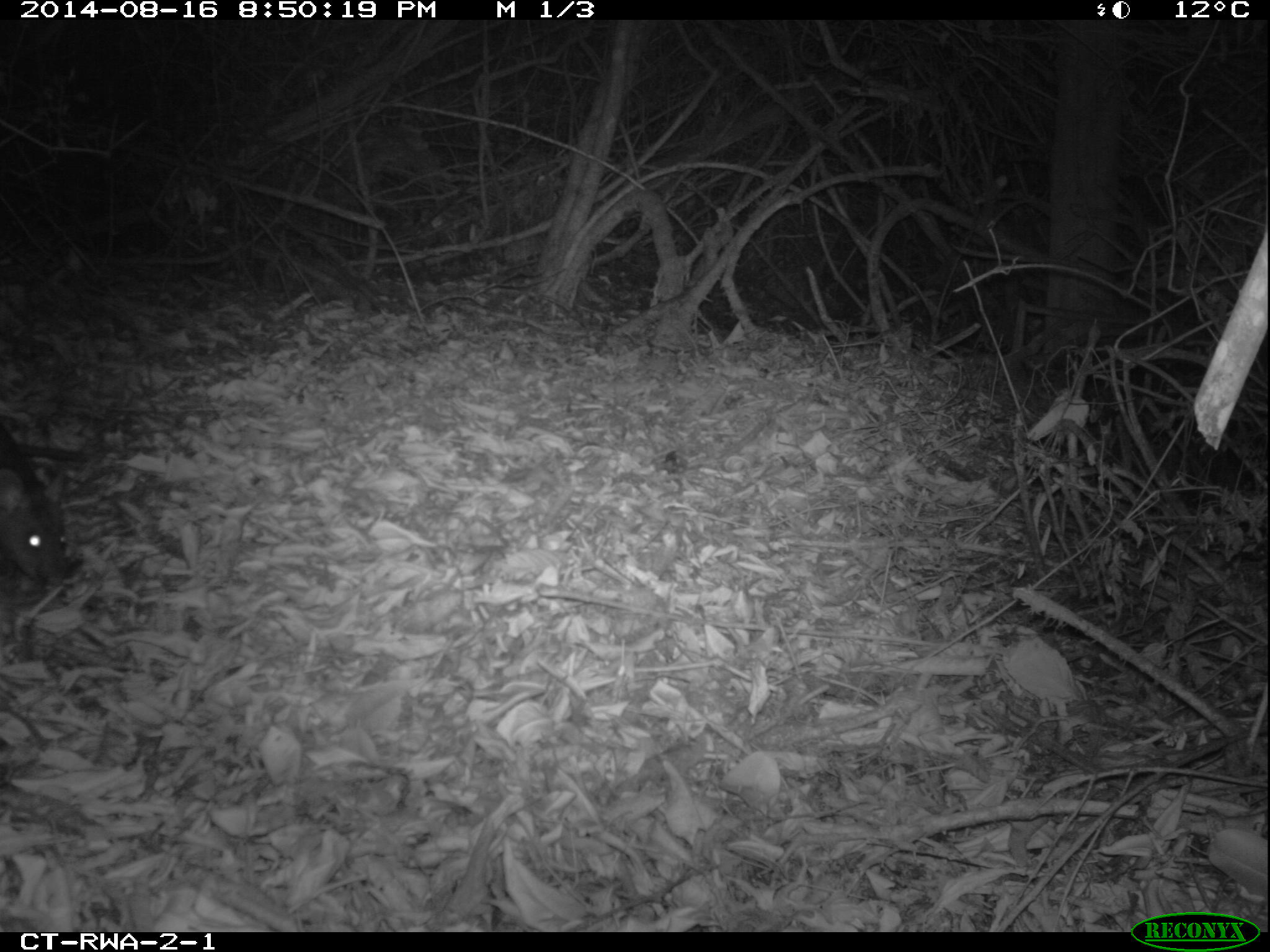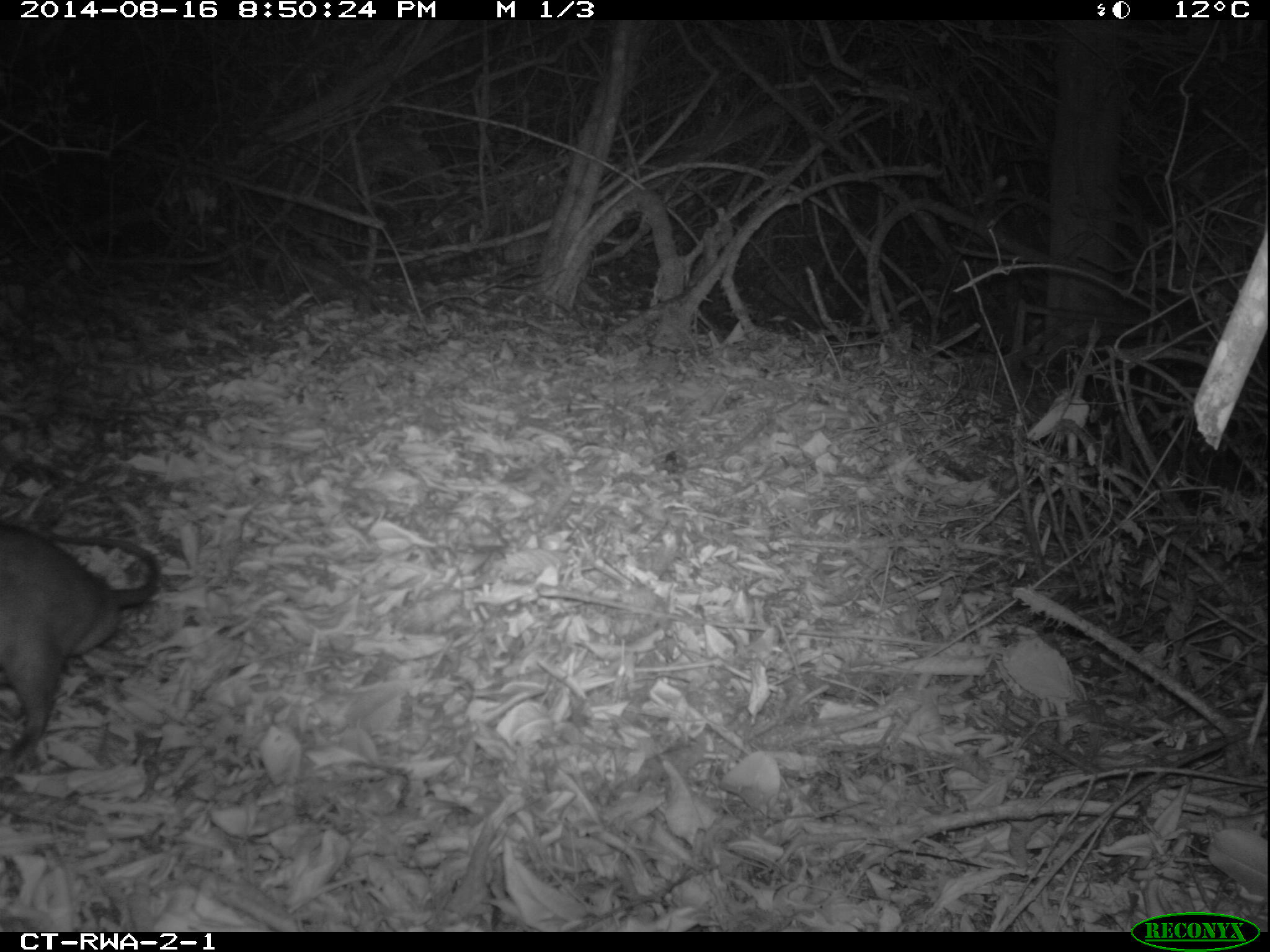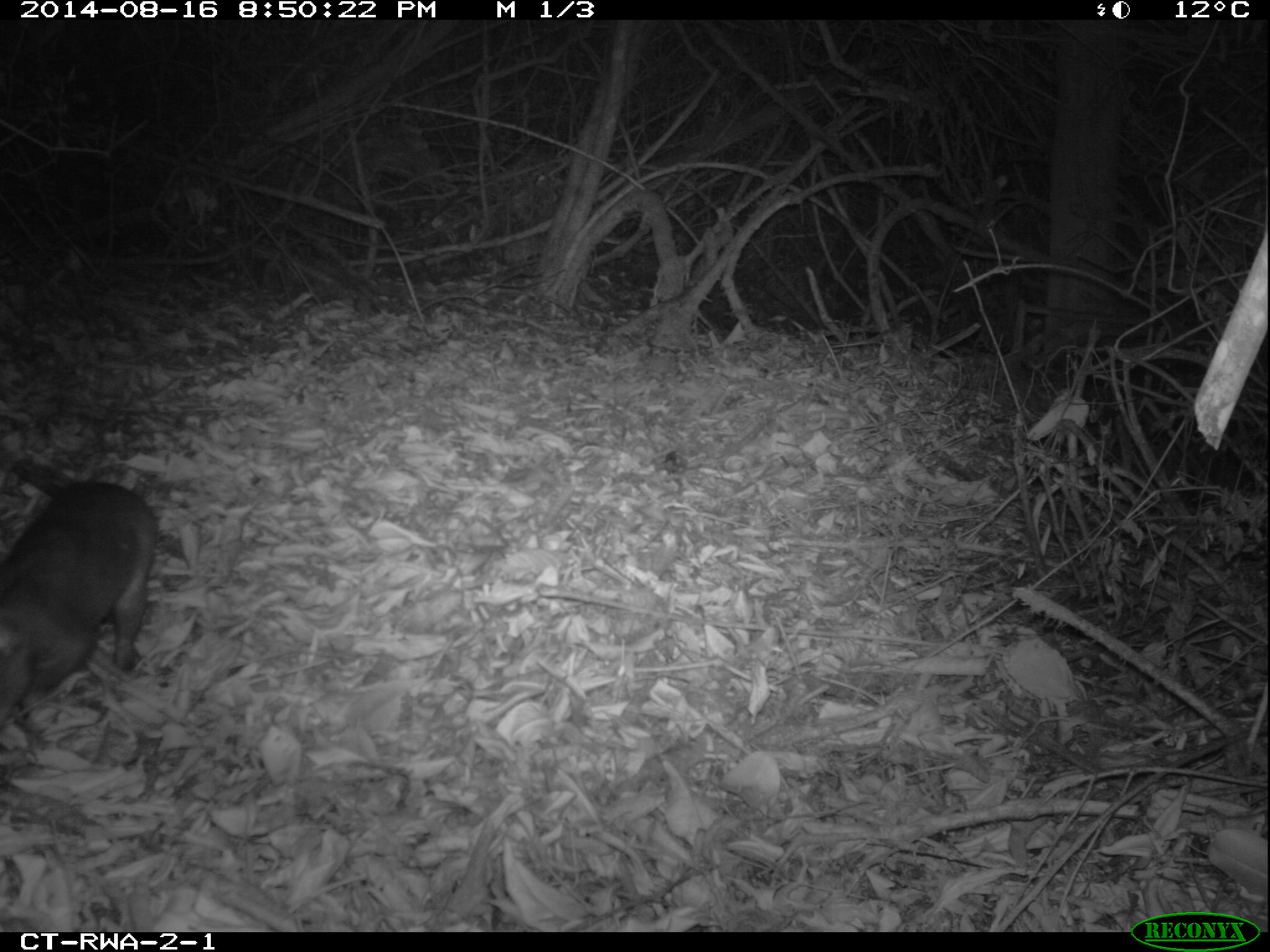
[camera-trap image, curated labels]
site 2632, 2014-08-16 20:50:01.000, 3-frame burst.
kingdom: Animalia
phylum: Chordata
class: Mammalia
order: Rodentia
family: Nesomyidae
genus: Cricetomys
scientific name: Cricetomys gambianus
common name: african giant pouched rat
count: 1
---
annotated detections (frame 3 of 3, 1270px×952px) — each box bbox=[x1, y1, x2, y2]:
cricetomys gambianus: bbox=[0, 476, 156, 728]